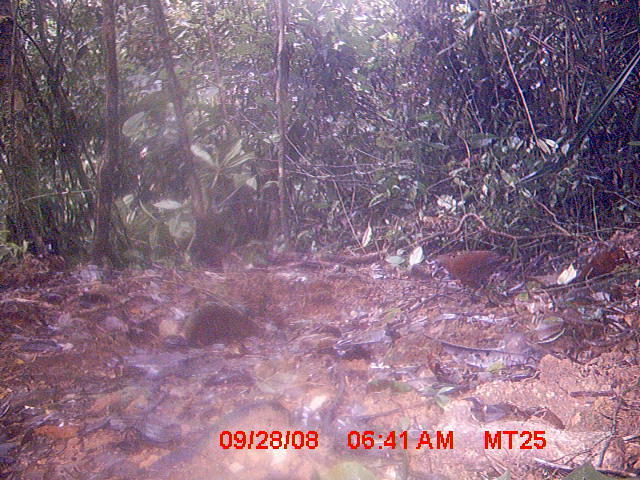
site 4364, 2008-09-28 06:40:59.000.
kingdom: Animalia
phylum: Chordata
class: Aves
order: Gruiformes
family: Sarothruridae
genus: Mentocrex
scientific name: Mentocrex kioloides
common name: madagascar wood rail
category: canirallus kioloides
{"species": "canirallus kioloides (madagascar wood rail) (Mentocrex kioloides)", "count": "1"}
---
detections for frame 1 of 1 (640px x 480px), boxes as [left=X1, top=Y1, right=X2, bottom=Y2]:
canirallus kioloides: [left=431, top=250, right=512, bottom=303]